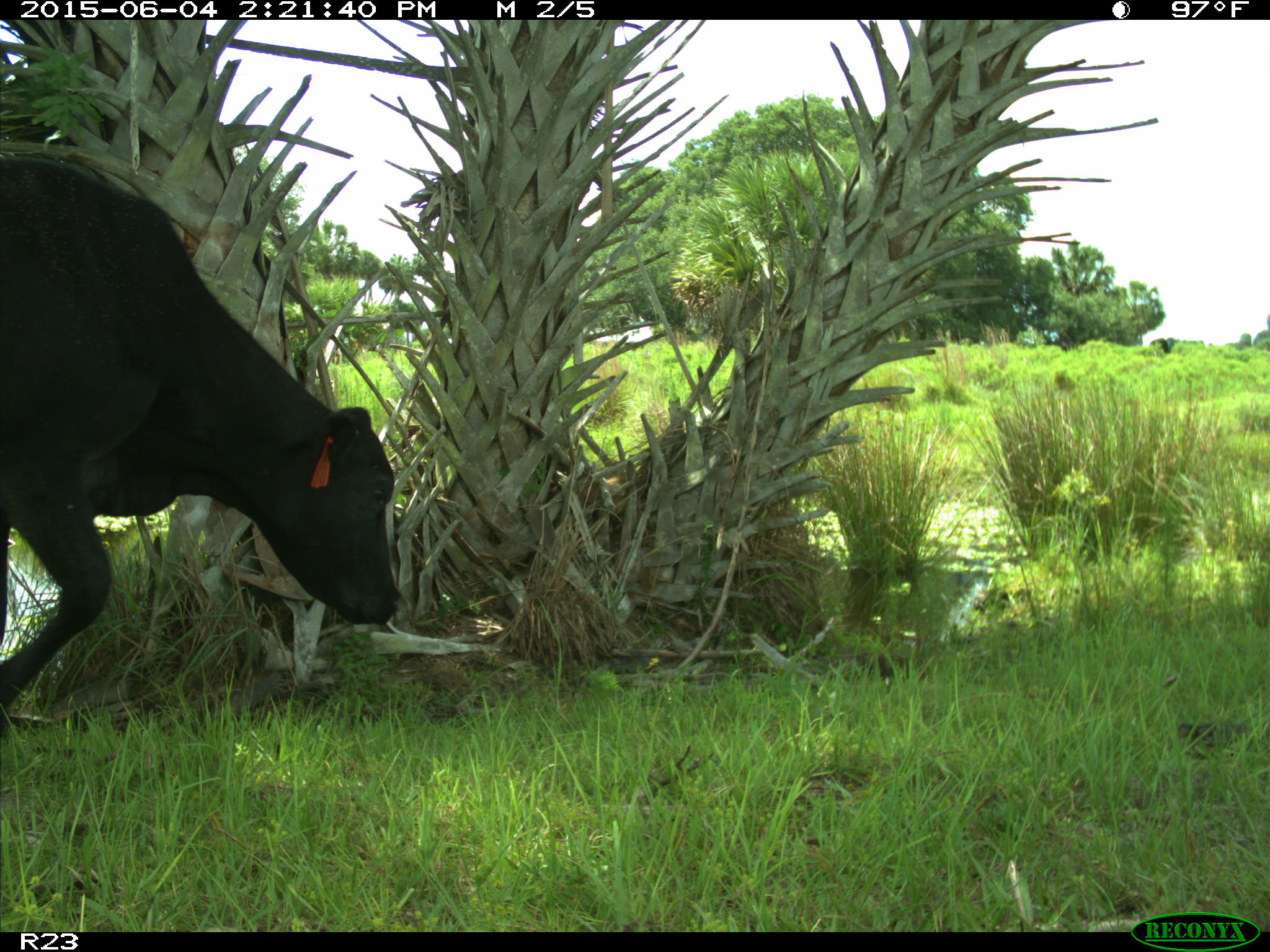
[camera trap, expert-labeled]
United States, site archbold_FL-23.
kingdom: Animalia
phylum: Chordata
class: Mammalia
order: Artiodactyla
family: Bovidae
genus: Bos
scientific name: Bos taurus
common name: domestic cow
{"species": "Bos taurus (domestic cow)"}